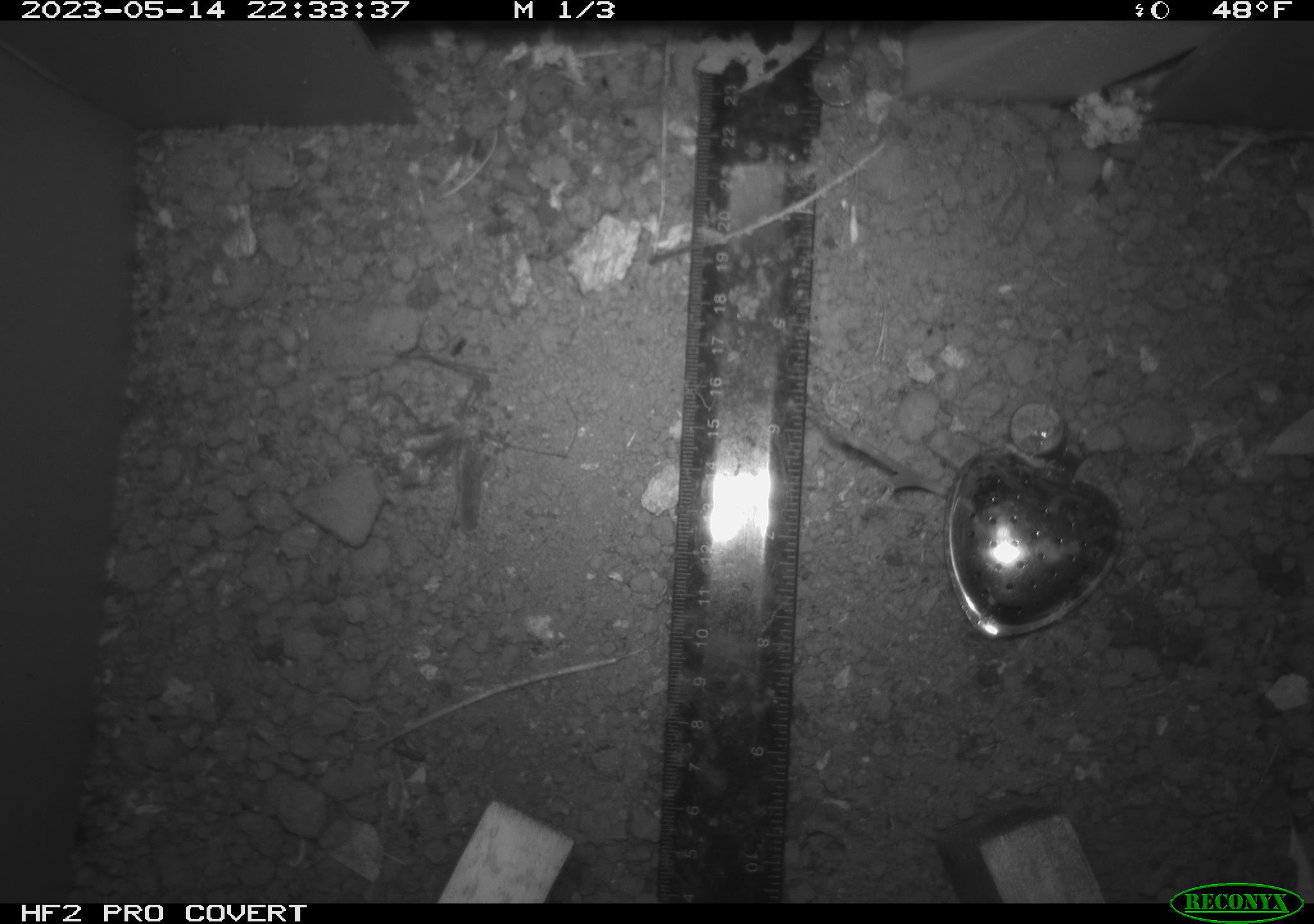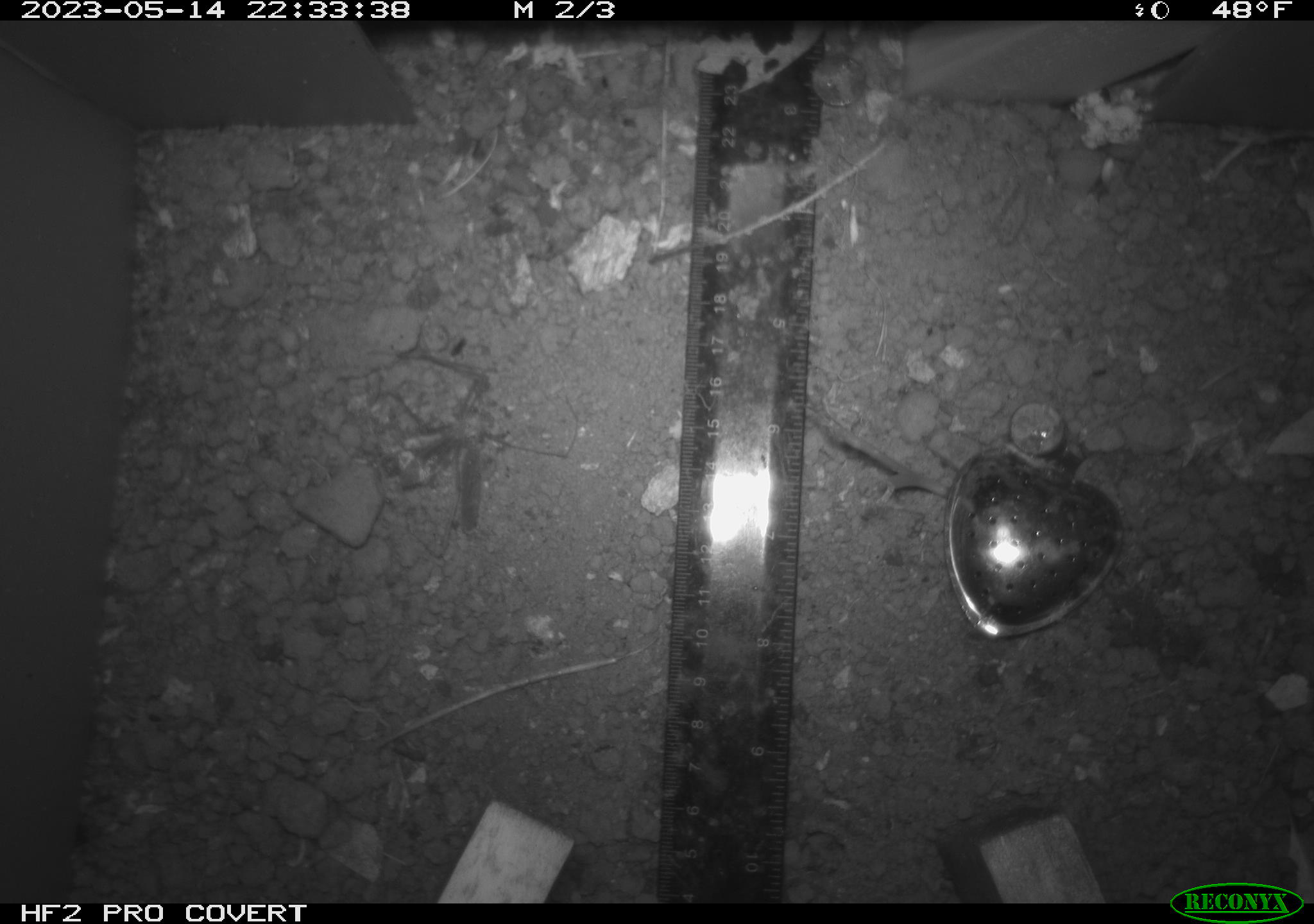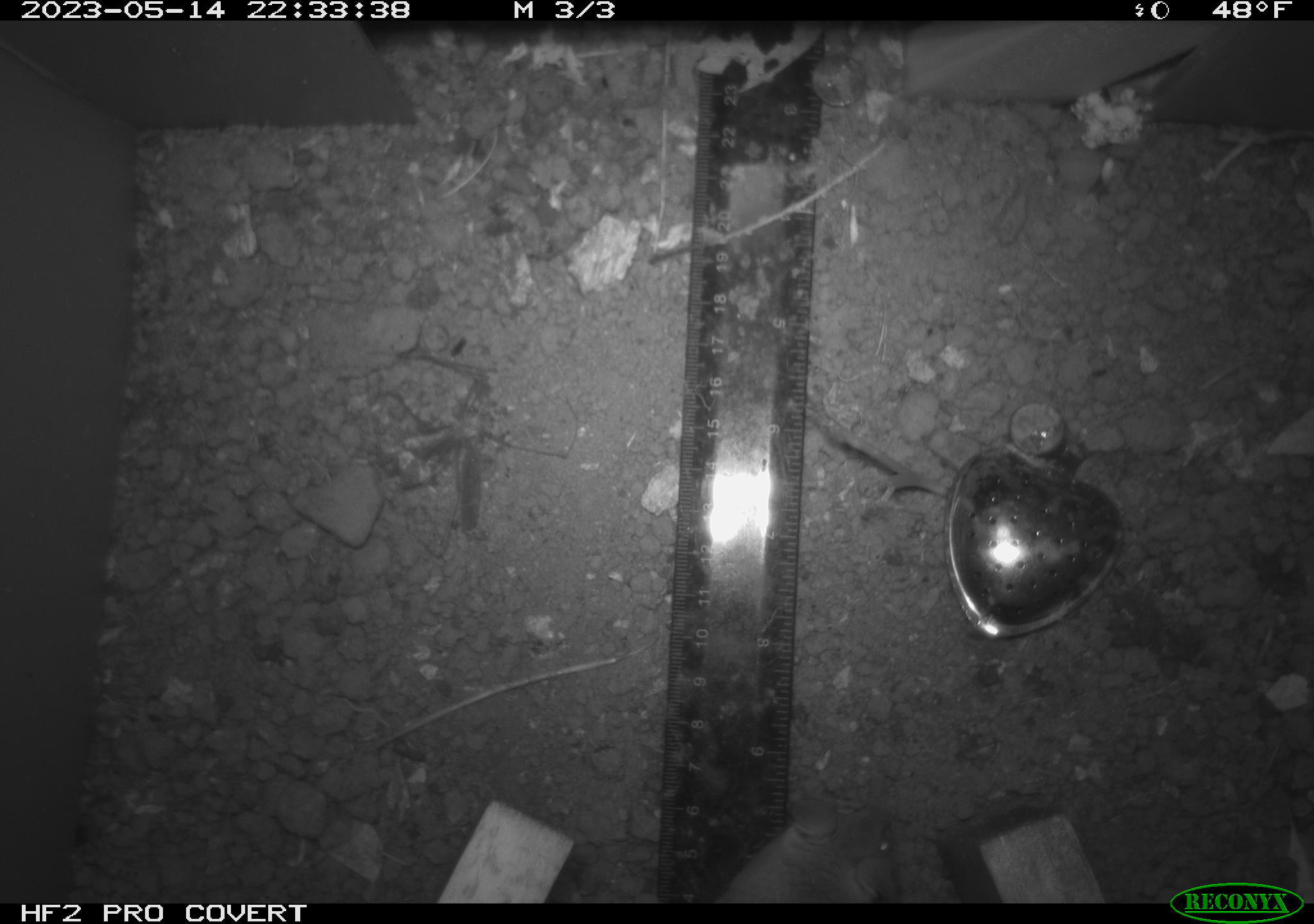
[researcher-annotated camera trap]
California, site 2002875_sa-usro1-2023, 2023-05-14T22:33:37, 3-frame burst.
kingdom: Animalia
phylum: Chordata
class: Mammalia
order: Rodentia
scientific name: Rodentia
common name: mouse species